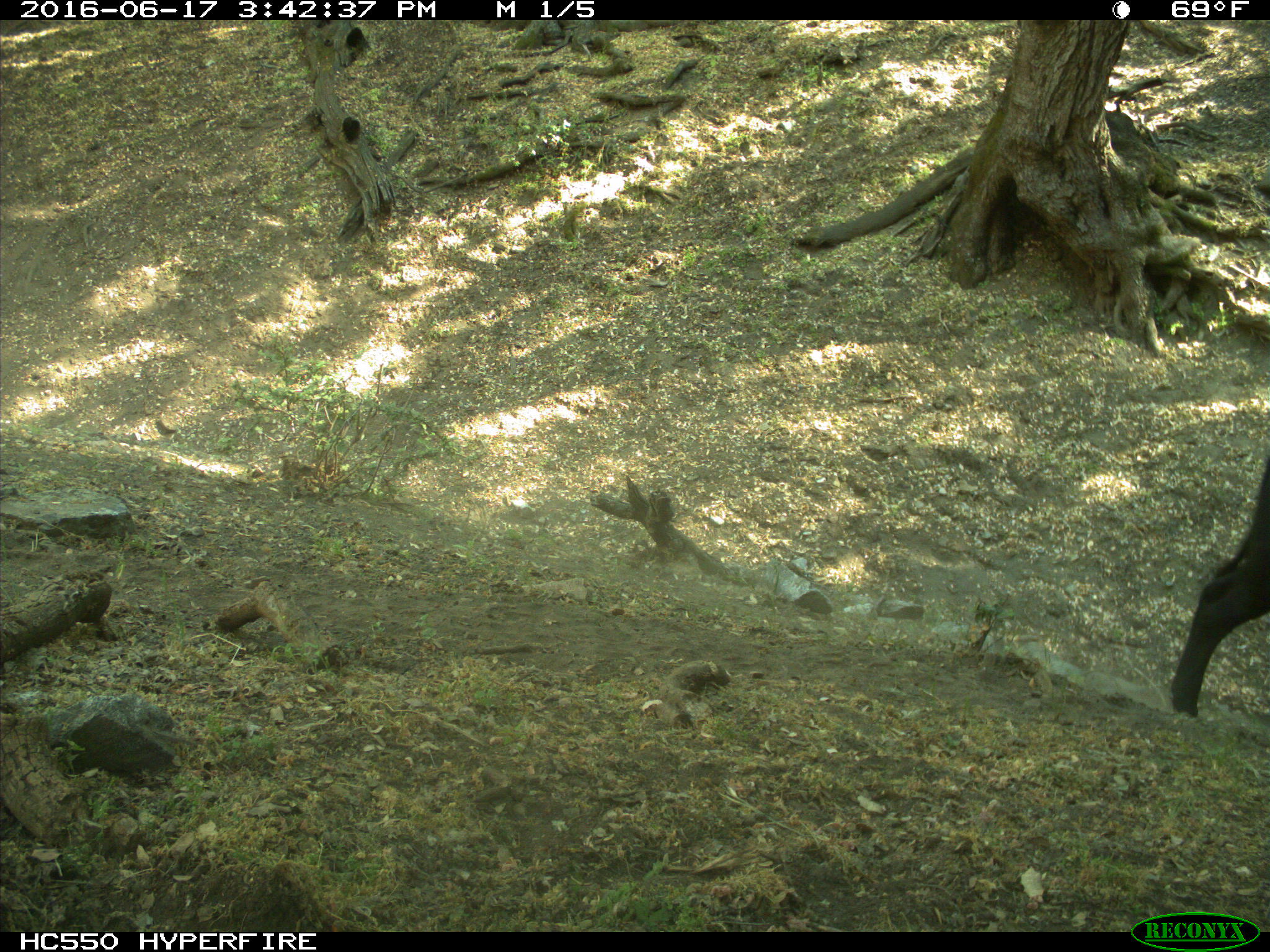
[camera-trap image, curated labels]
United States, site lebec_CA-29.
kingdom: Animalia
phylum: Chordata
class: Mammalia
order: Artiodactyla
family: Bovidae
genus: Bos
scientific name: Bos taurus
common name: domestic cow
Bos taurus (domestic cow).